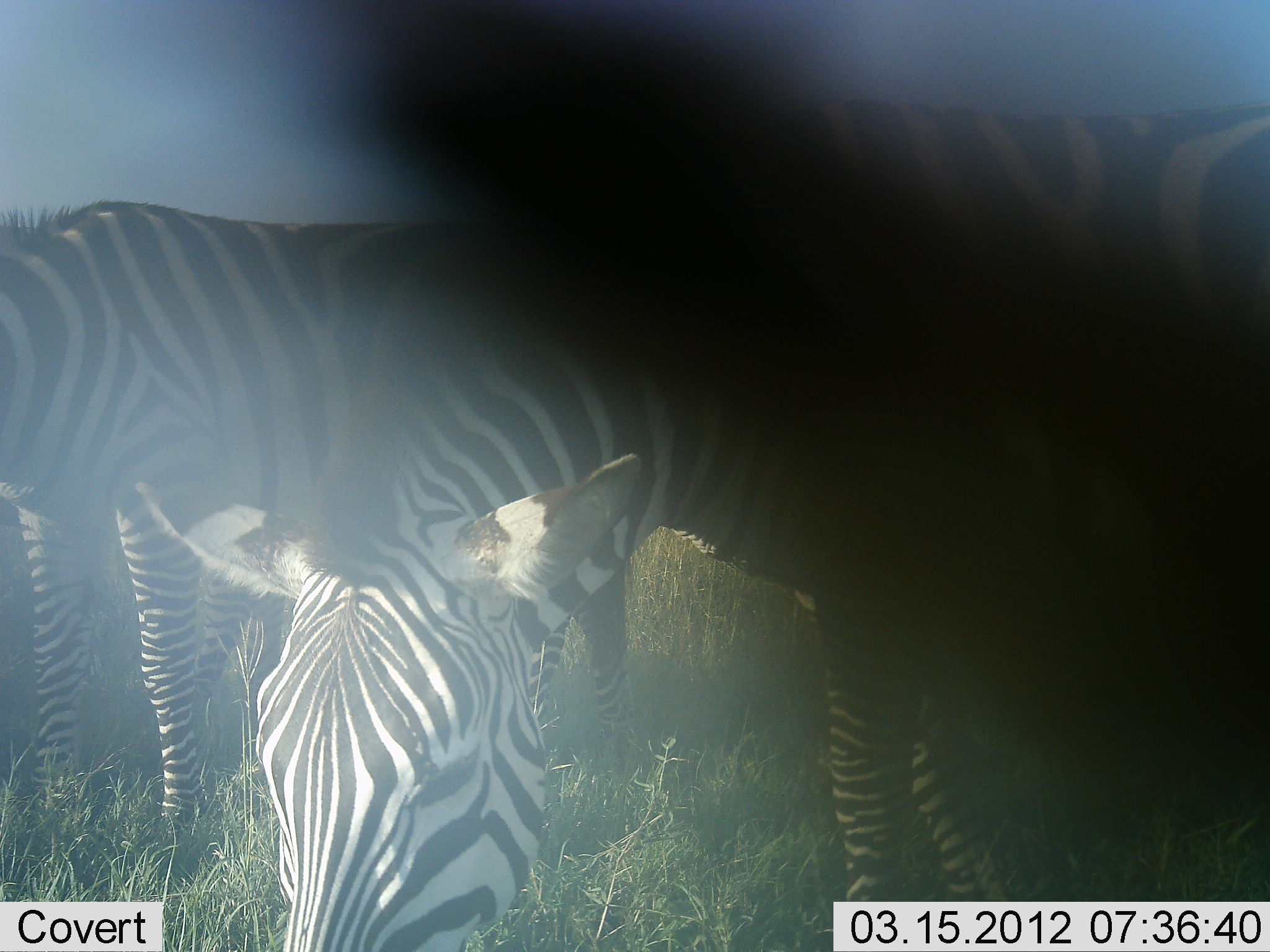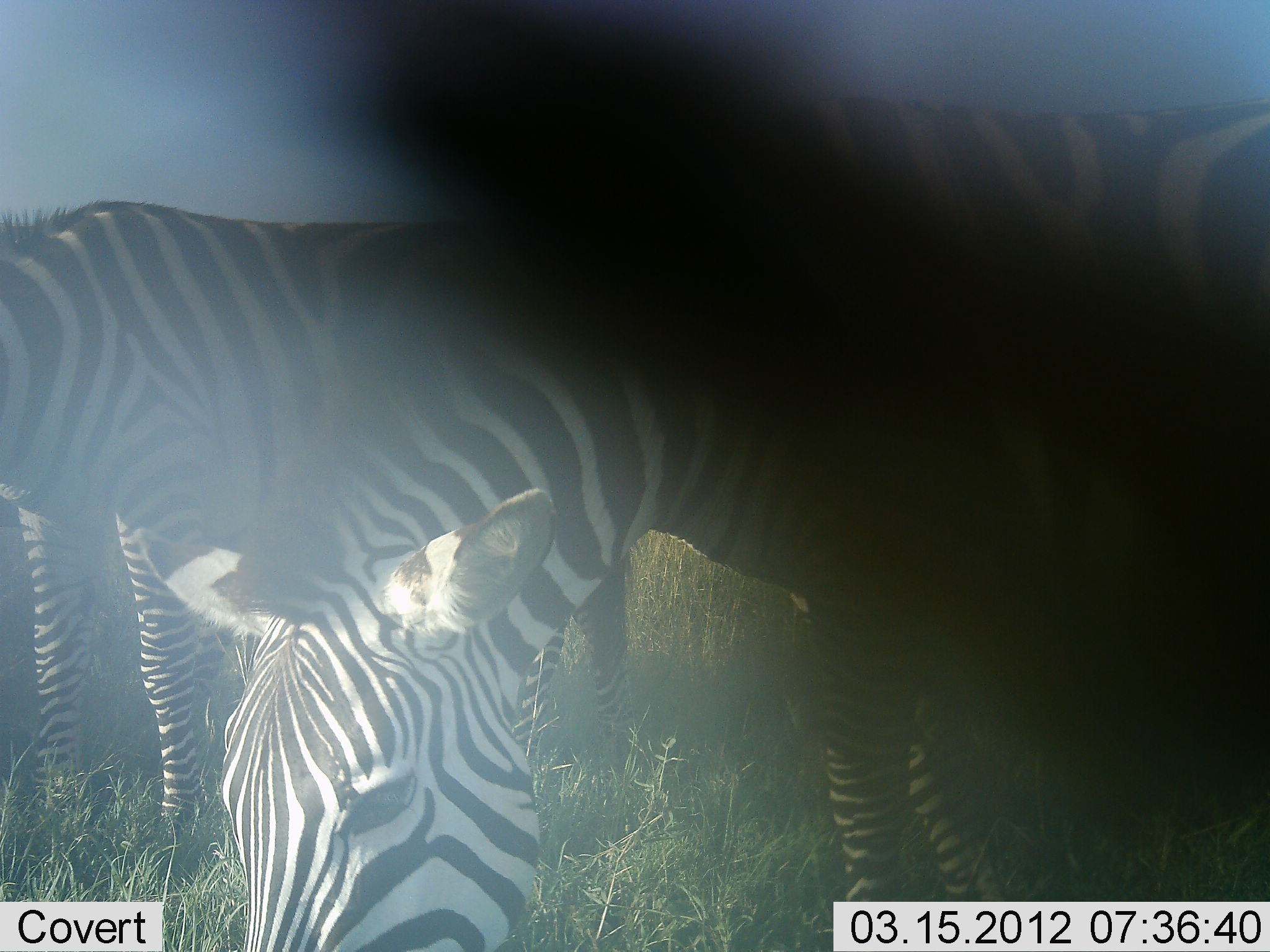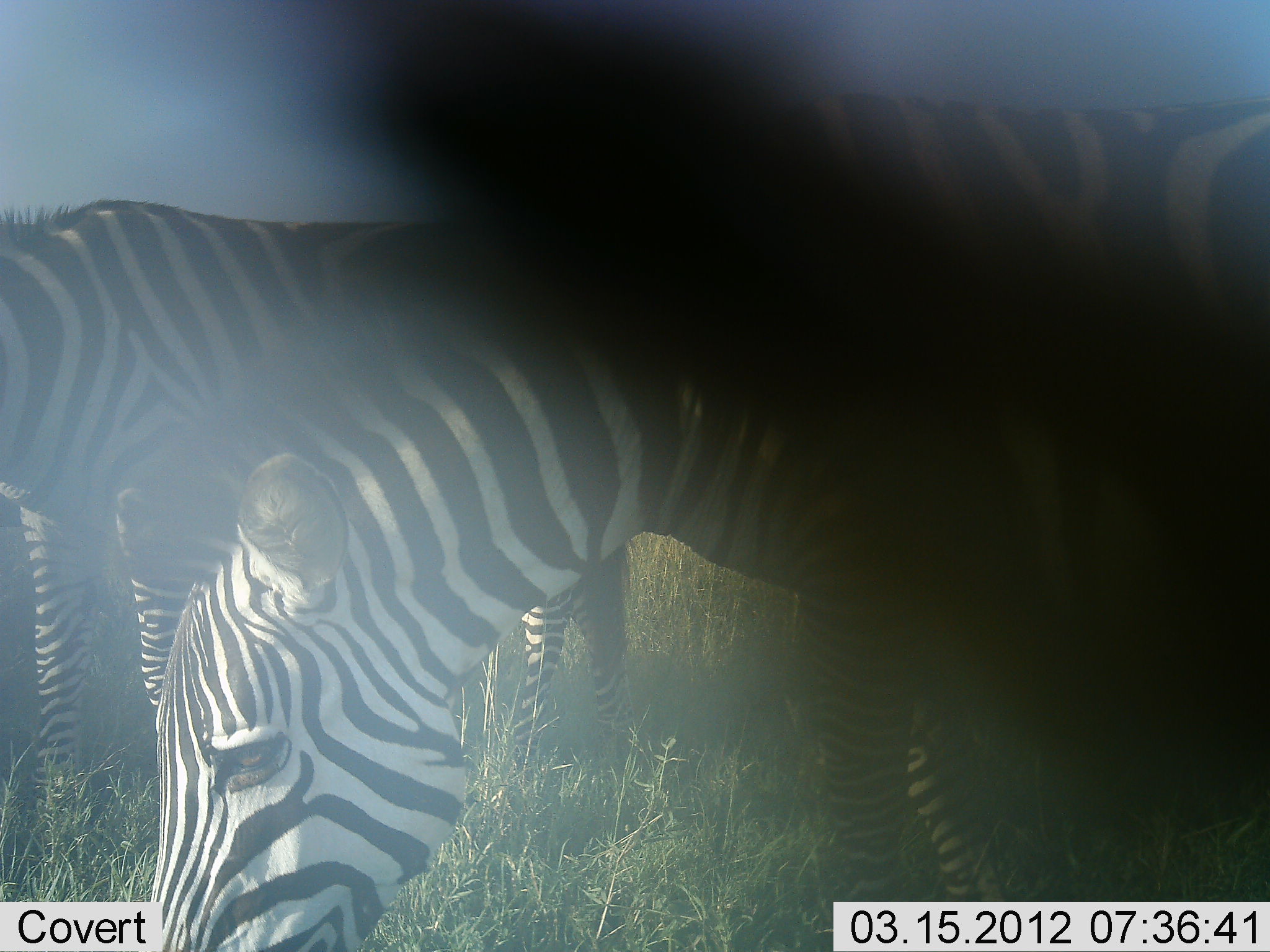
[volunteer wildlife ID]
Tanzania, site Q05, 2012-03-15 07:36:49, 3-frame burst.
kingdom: Animalia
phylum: Chordata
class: Mammalia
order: Perissodactyla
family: Equidae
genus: Equus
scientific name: Equus quagga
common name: plains zebra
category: zebra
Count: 3.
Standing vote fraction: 69%.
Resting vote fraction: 0%.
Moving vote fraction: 0%.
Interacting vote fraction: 0%.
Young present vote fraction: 0%.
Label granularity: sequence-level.